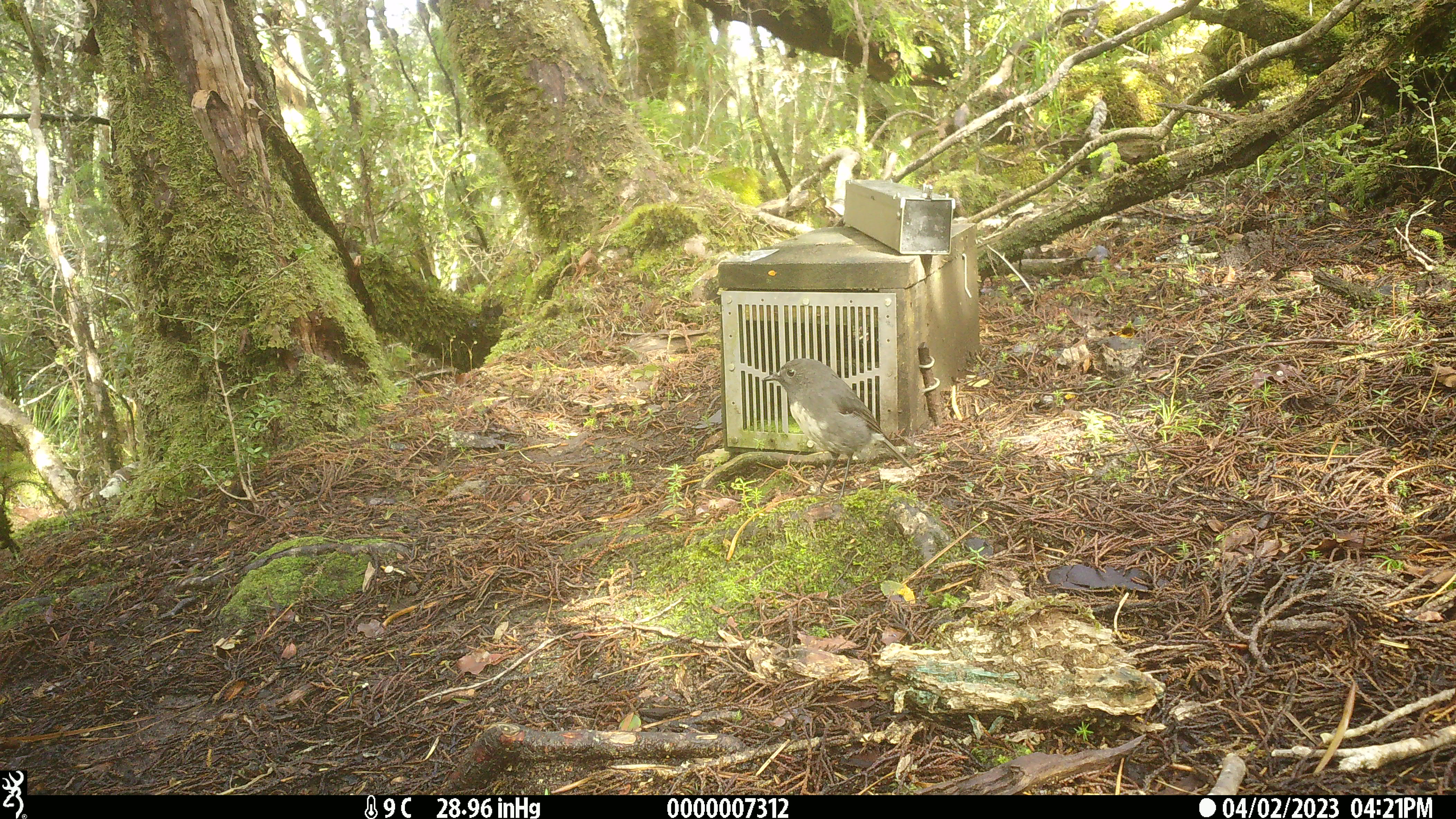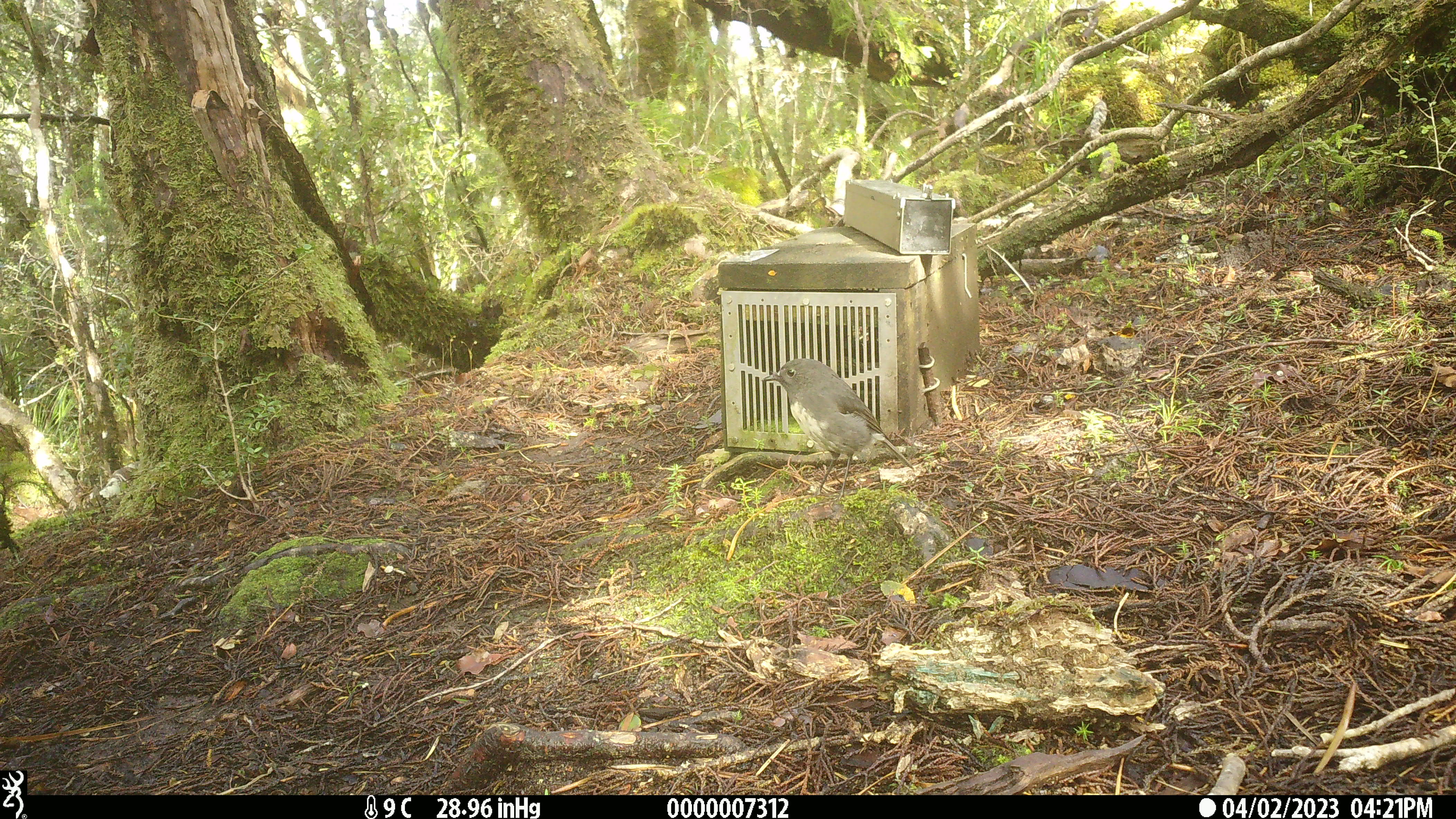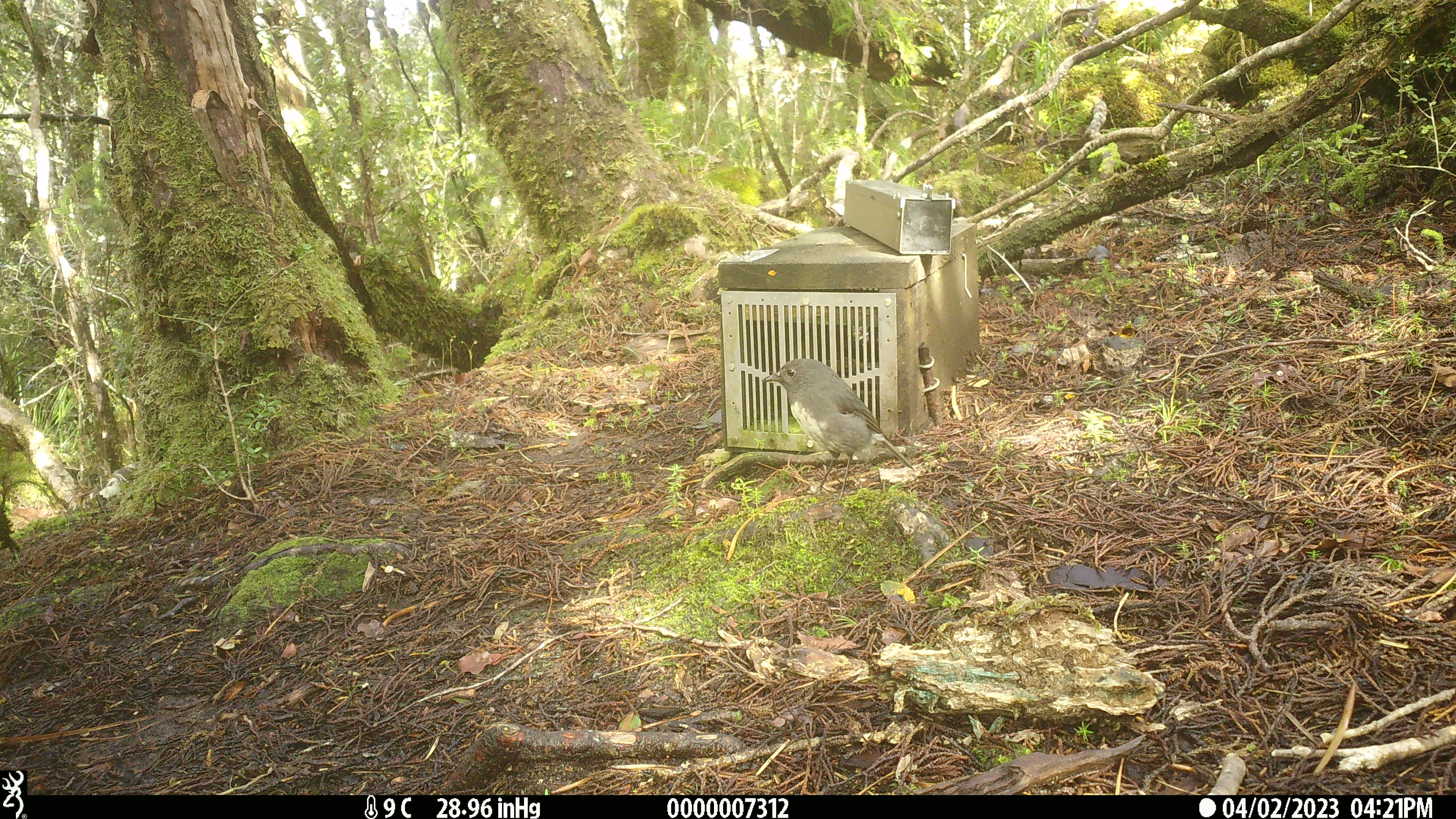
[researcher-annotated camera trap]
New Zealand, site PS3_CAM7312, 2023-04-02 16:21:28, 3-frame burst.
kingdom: Animalia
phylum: Chordata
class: Aves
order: Passeriformes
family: Petroicidae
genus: Petroica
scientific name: Petroica australis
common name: new zealand robin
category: robin